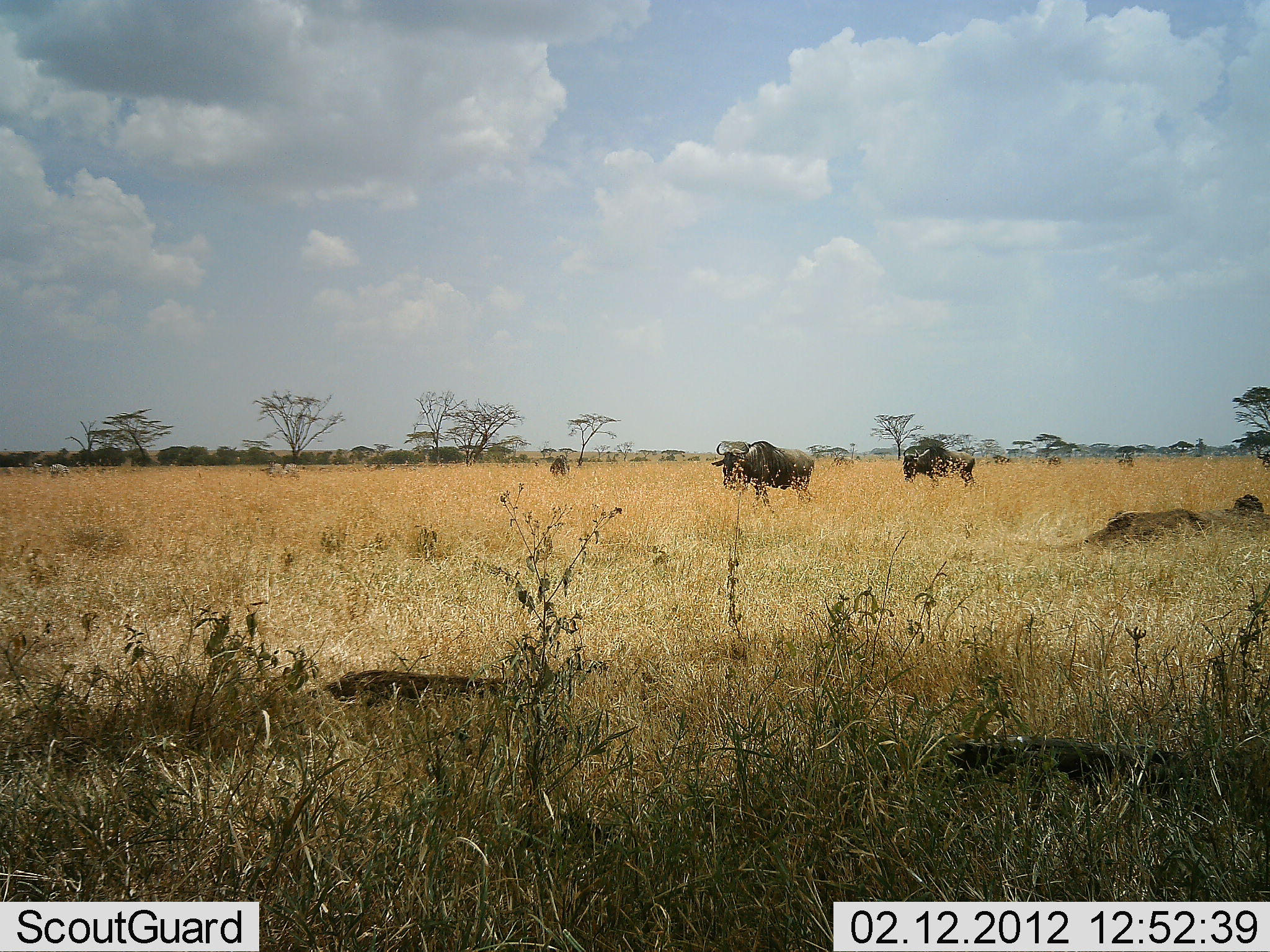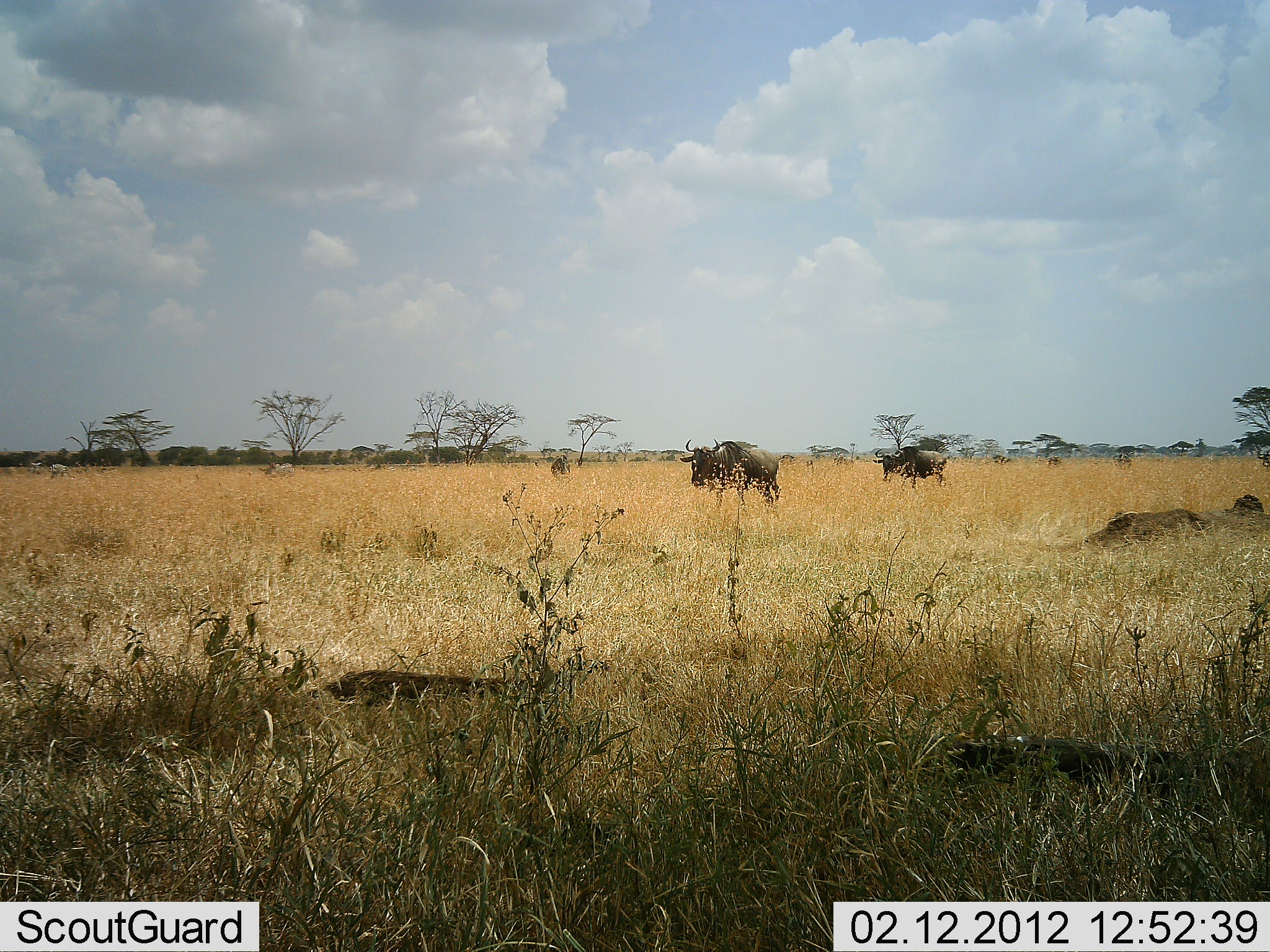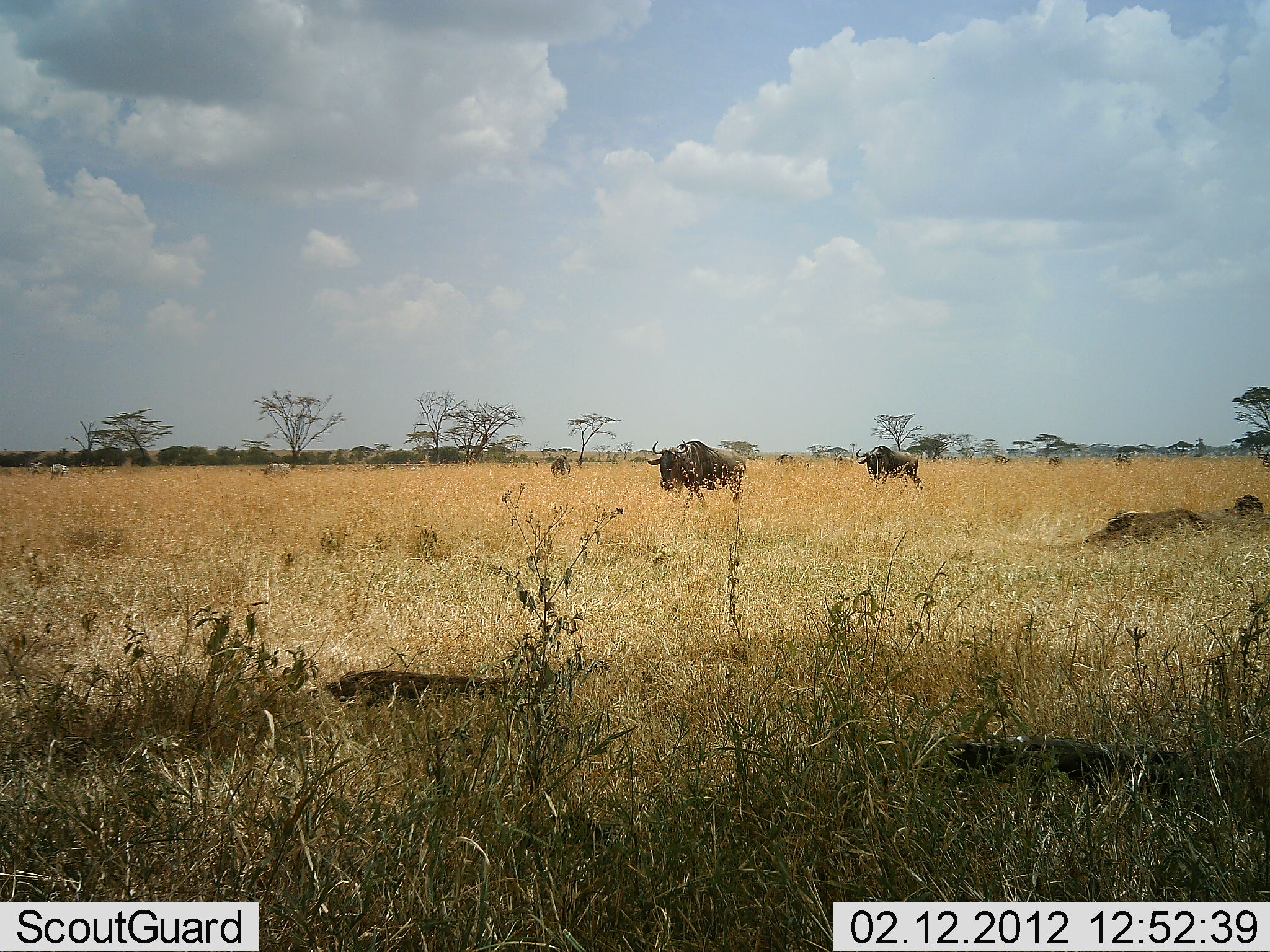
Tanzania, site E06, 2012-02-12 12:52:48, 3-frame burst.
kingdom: Animalia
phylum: Chordata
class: Mammalia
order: Artiodactyla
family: Bovidae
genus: Connochaetes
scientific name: Connochaetes taurinus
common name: blue wildebeest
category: wildebeest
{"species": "wildebeest (blue wildebeest) (Connochaetes taurinus)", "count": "3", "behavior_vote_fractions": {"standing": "11%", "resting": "3%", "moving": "100%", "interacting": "0%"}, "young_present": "0%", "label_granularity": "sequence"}